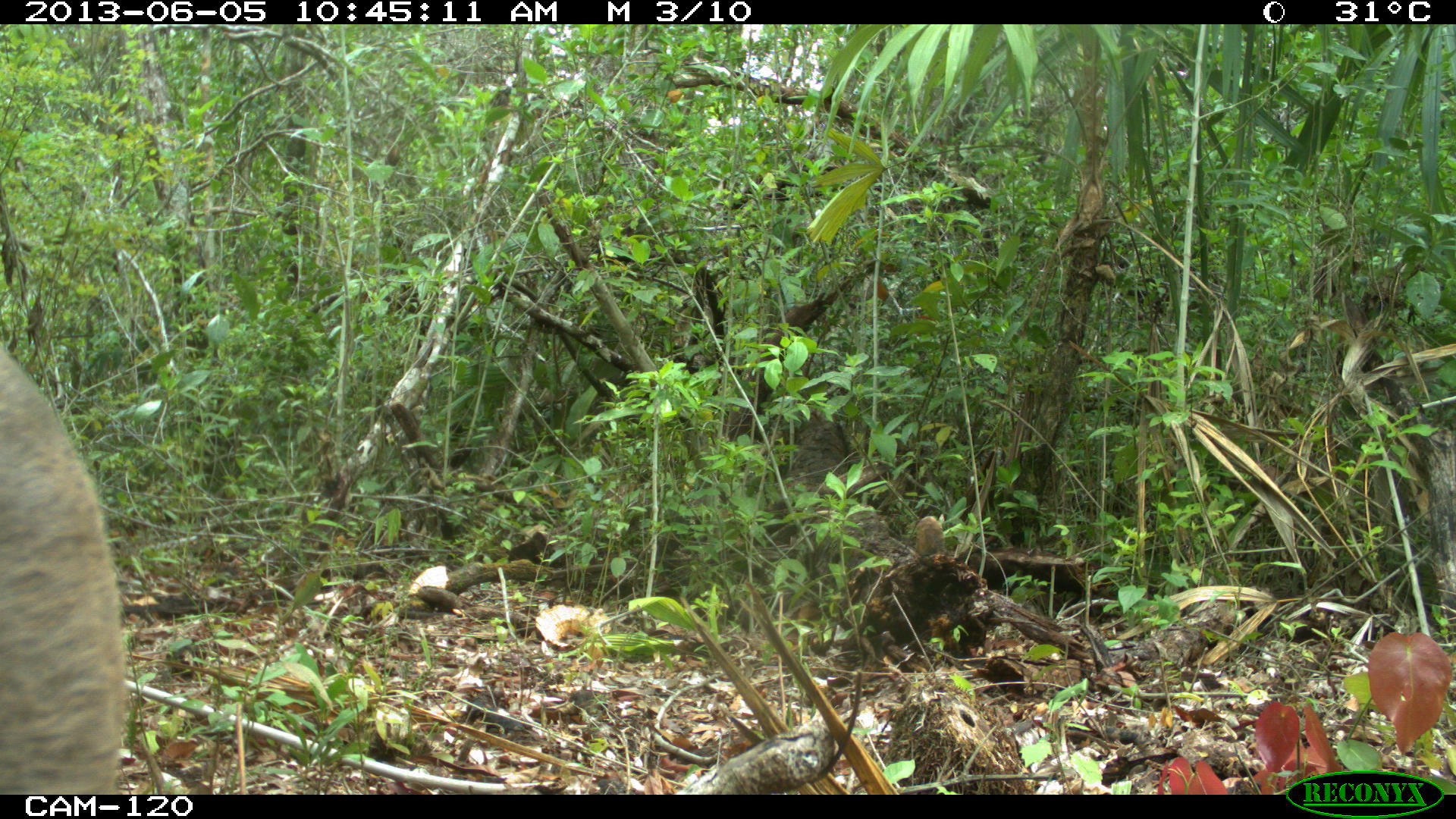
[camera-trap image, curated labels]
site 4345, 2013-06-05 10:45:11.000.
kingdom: Animalia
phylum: Chordata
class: Mammalia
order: Artiodactyla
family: Cervidae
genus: Odocoileus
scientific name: Odocoileus pandora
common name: yucatán brown brocket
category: mazama pandora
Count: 1.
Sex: female.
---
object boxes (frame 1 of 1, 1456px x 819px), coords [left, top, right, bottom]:
mazama pandora: [0, 349, 128, 794]